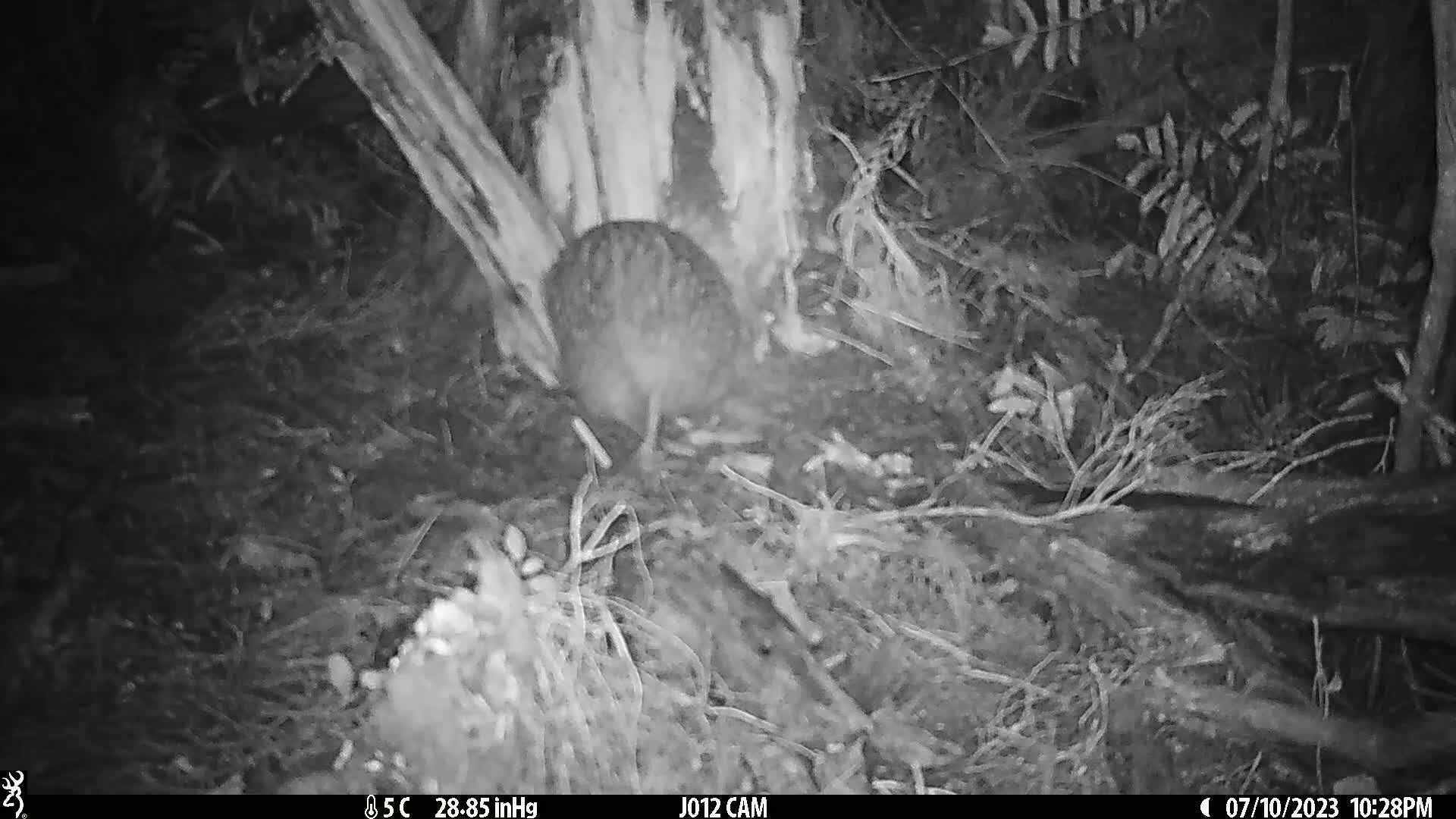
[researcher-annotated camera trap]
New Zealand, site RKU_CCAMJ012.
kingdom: Animalia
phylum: Chordata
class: Aves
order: Apterygiformes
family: Apterygidae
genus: Apteryx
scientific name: Apteryx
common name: kiwi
Kiwi (Apteryx).